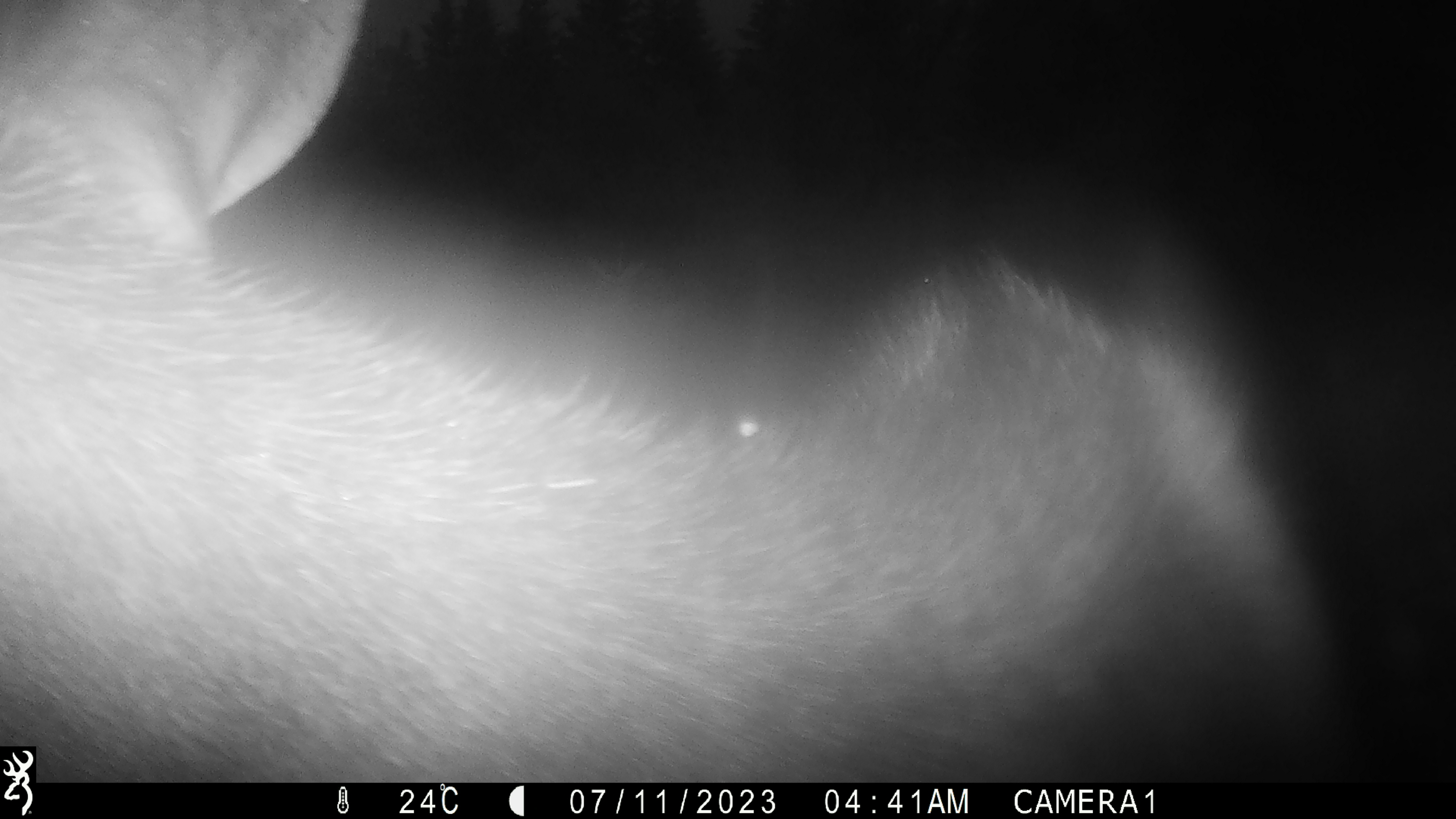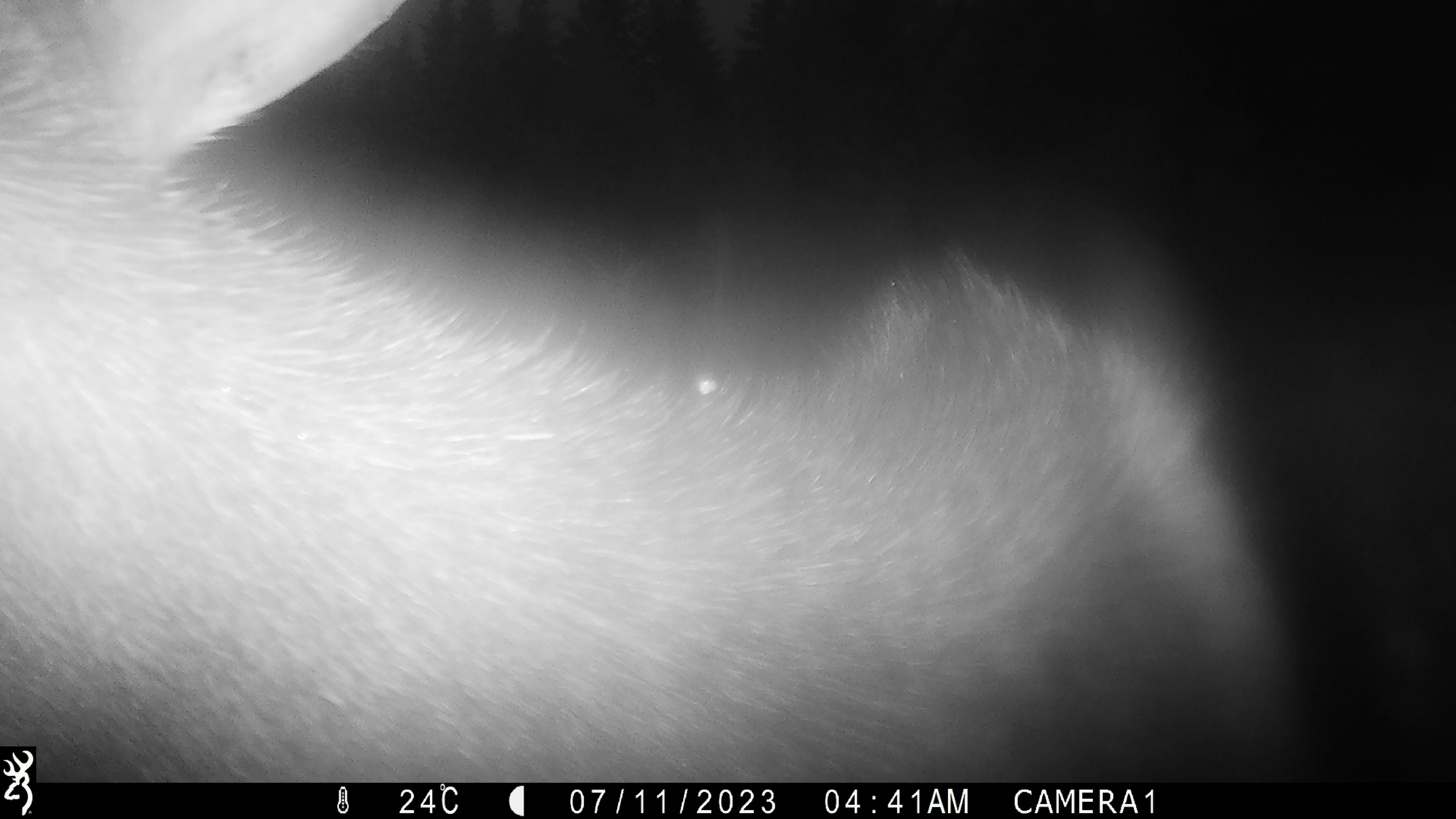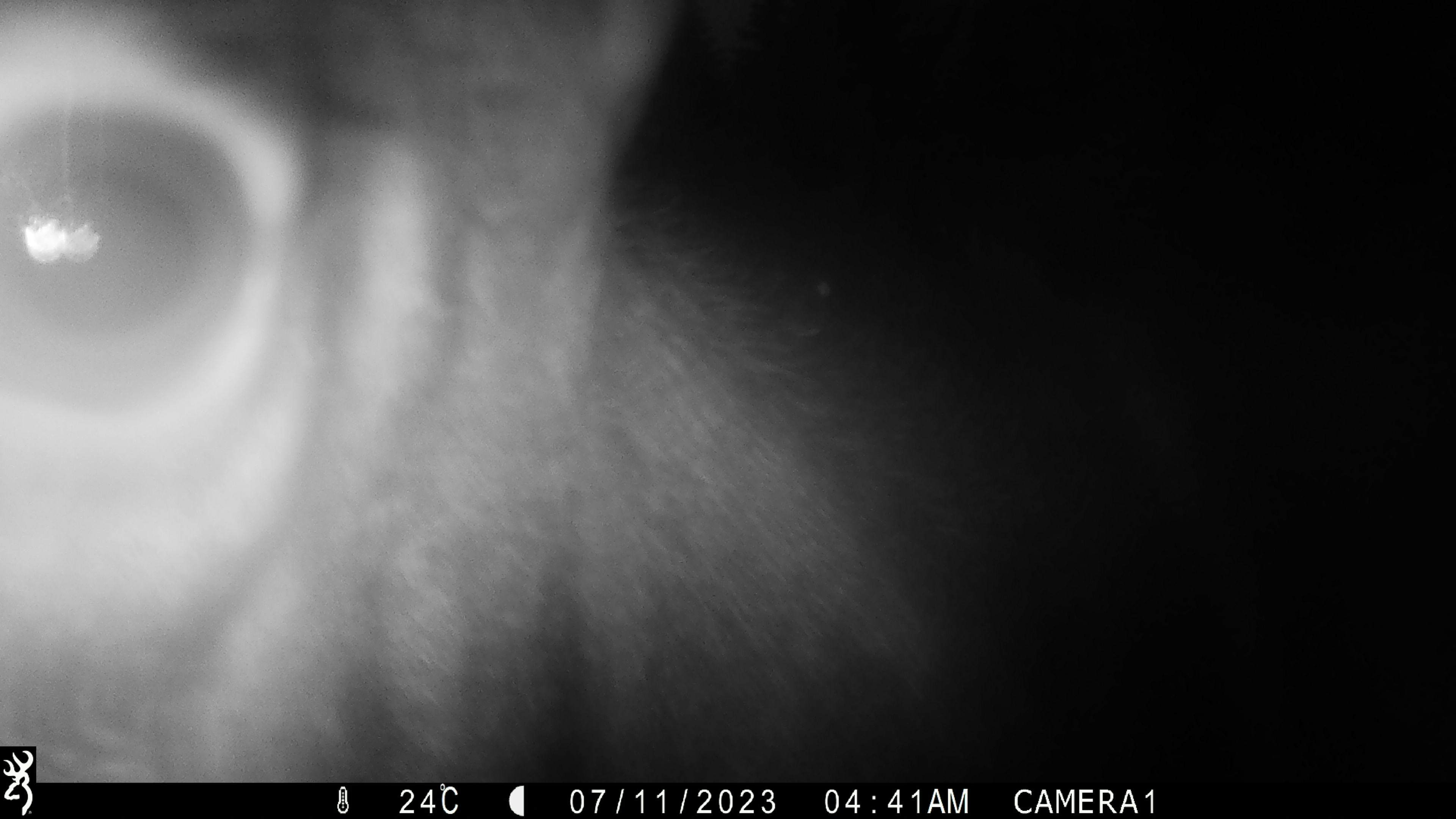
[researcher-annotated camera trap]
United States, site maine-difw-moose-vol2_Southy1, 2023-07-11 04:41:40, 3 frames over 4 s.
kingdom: Animalia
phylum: Chordata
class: Mammalia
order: Artiodactyla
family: Cervidae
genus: Alces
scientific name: Alces alces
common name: moose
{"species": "moose (Alces alces)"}